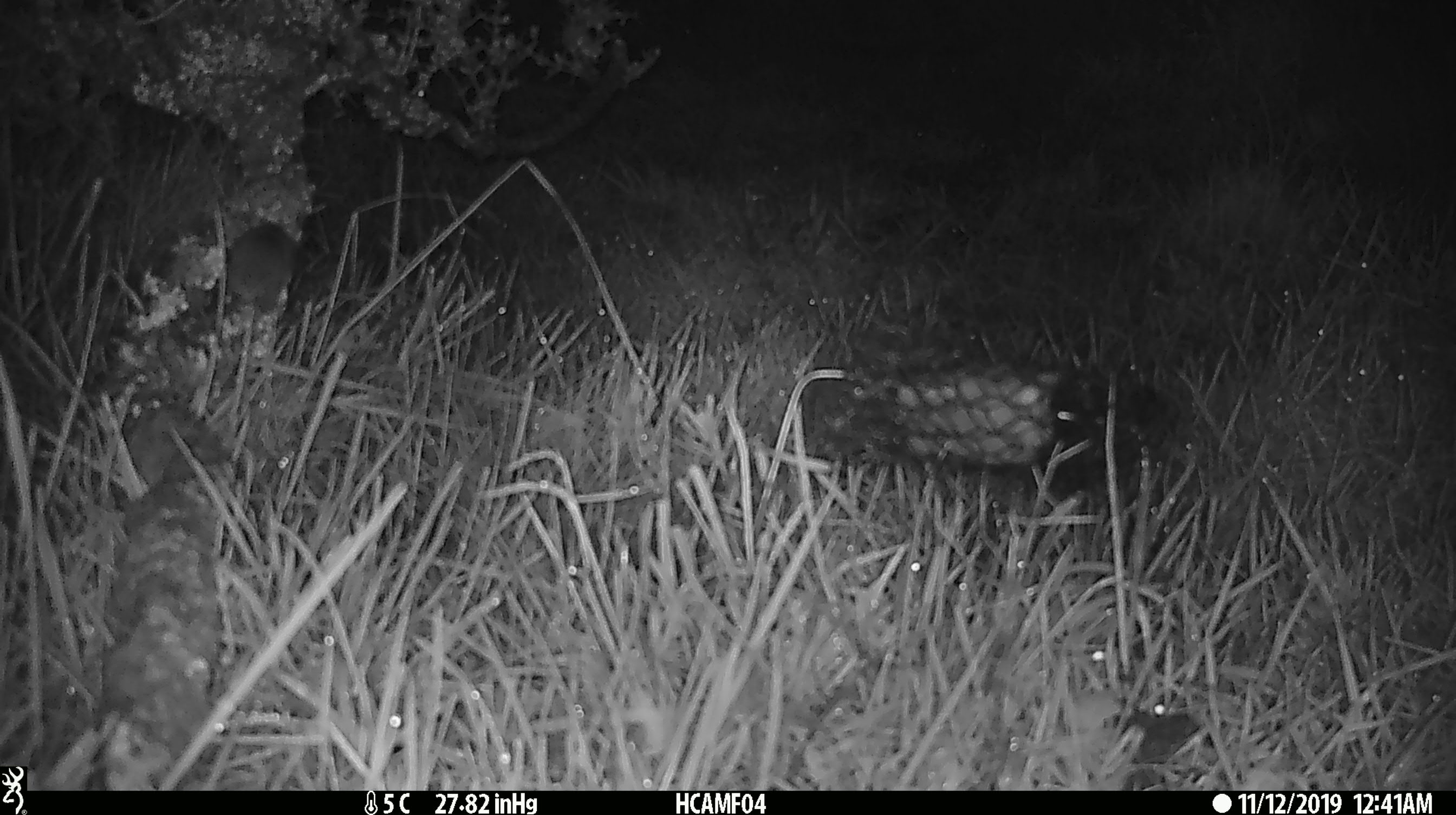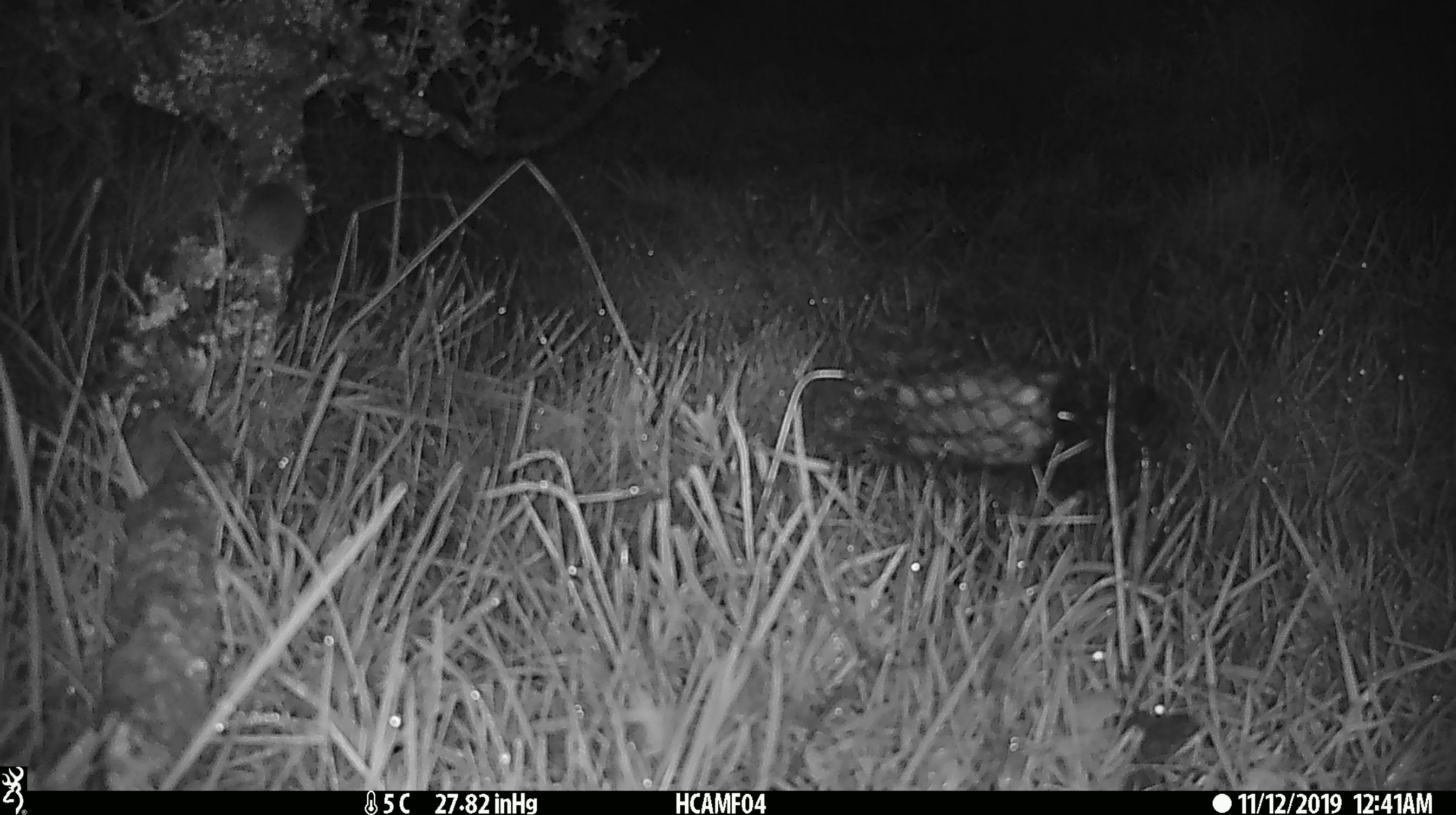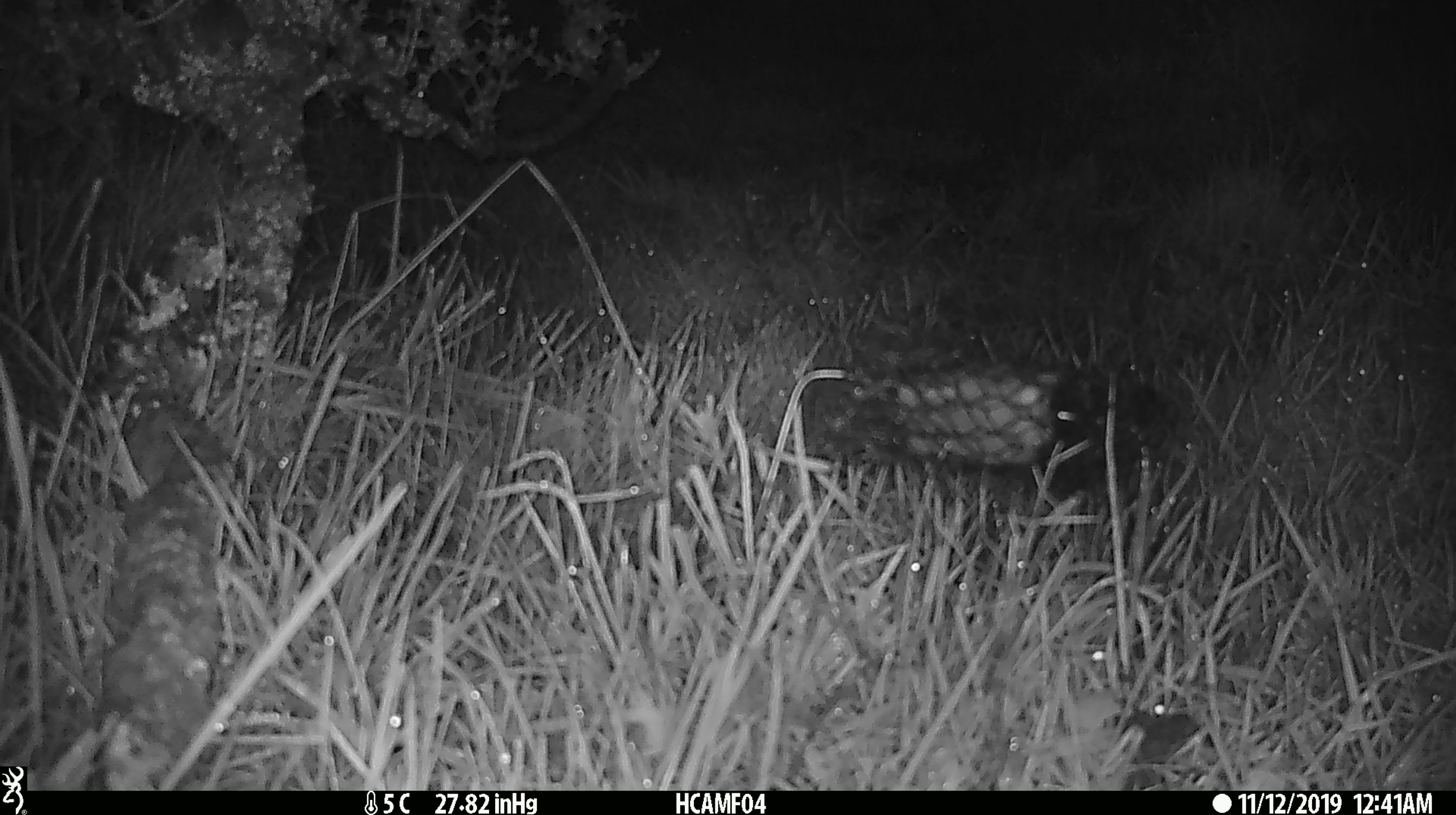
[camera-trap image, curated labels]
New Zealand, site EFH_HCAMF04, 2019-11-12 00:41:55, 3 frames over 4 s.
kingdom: Animalia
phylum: Chordata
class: Mammalia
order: Rodentia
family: Muridae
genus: Mus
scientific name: Mus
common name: mouse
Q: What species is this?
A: Mouse (Mus).